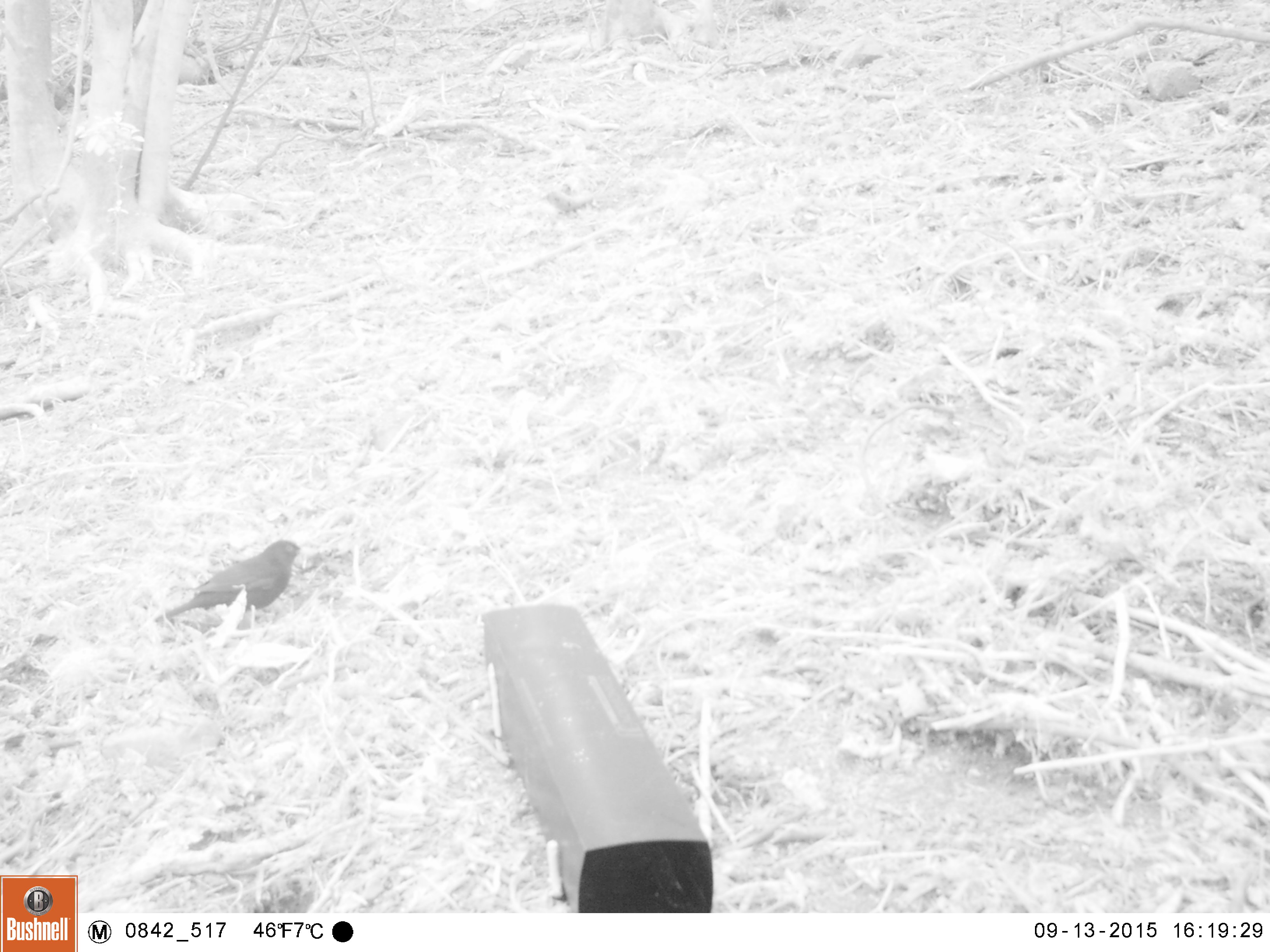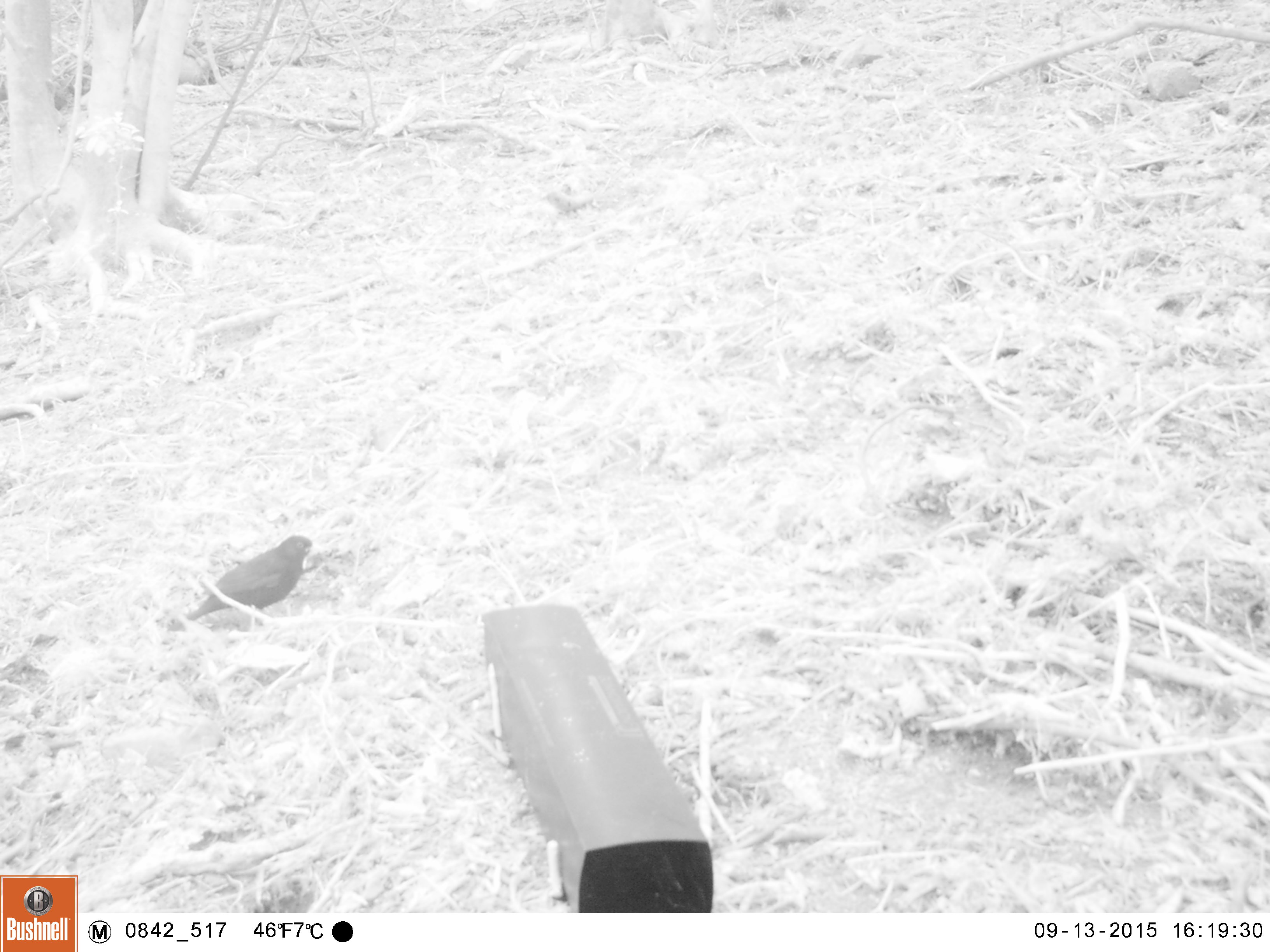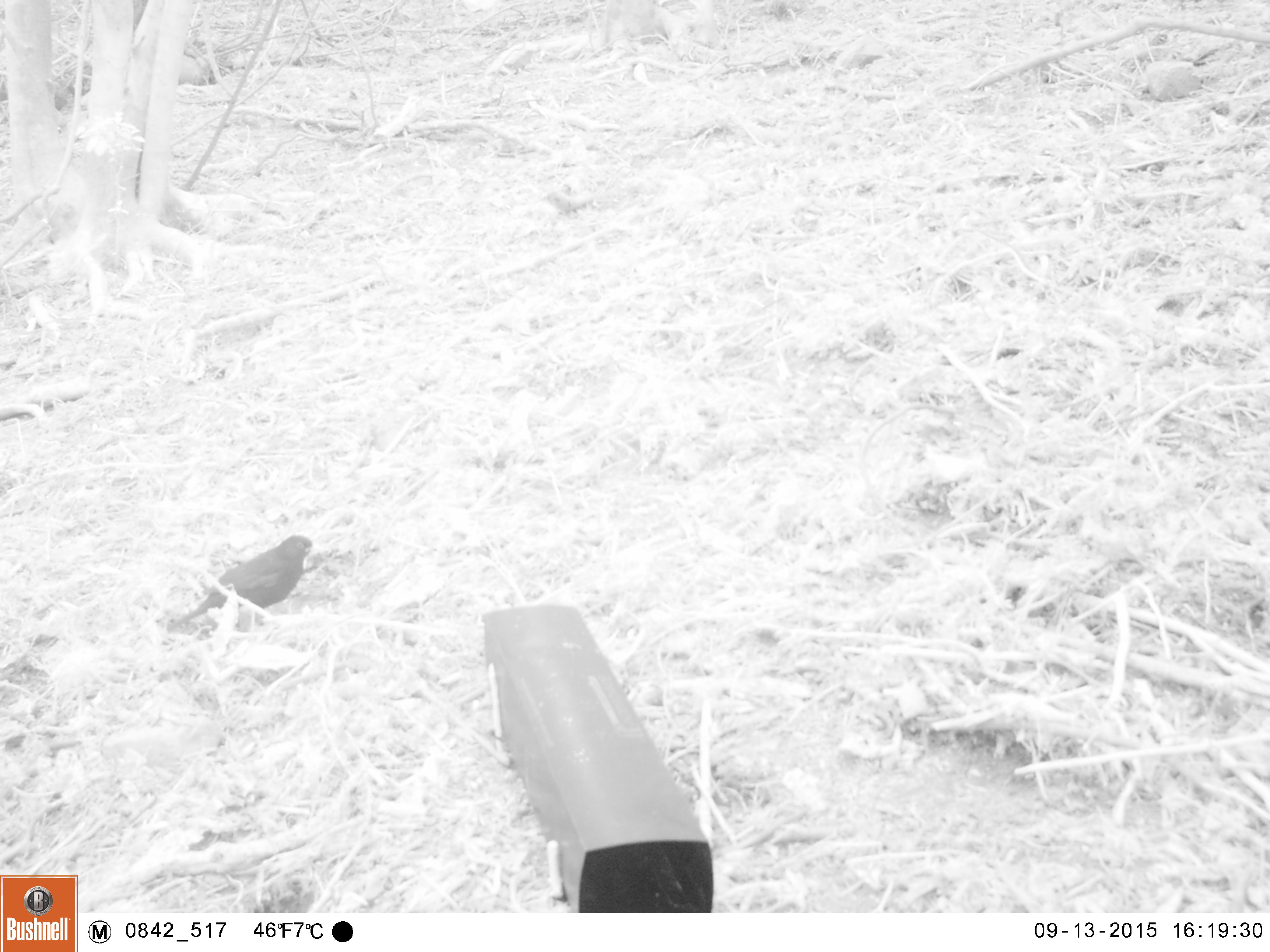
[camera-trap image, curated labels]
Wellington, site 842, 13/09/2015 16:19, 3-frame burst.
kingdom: Animalia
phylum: Chordata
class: Aves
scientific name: Aves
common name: bird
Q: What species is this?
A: Bird (Aves).